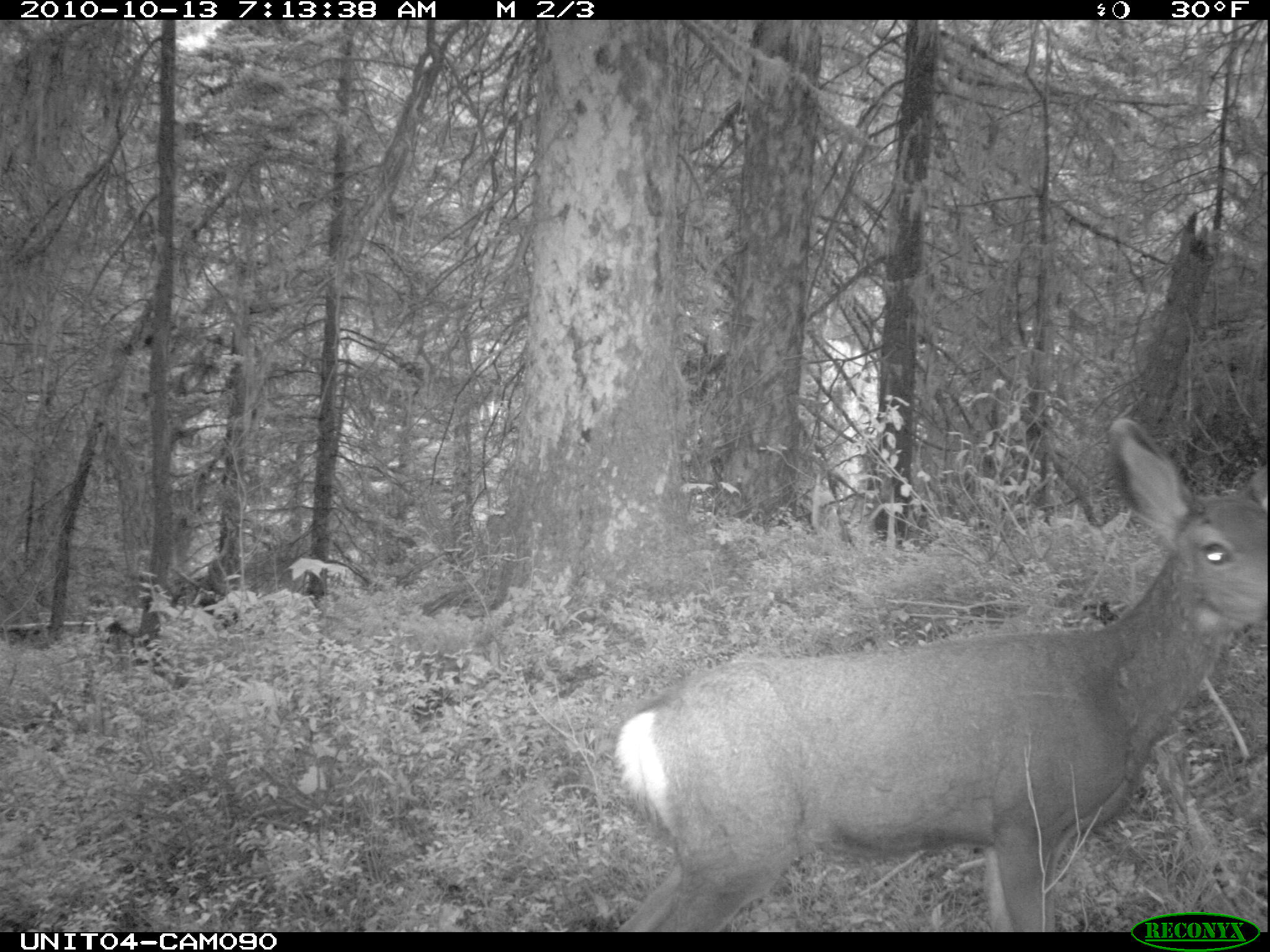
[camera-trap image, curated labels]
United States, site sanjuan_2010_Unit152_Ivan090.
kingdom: Animalia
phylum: Chordata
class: Mammalia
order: Artiodactyla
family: Cervidae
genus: Odocoileus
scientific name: Odocoileus hemionus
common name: mule deer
Odocoileus hemionus (mule deer).